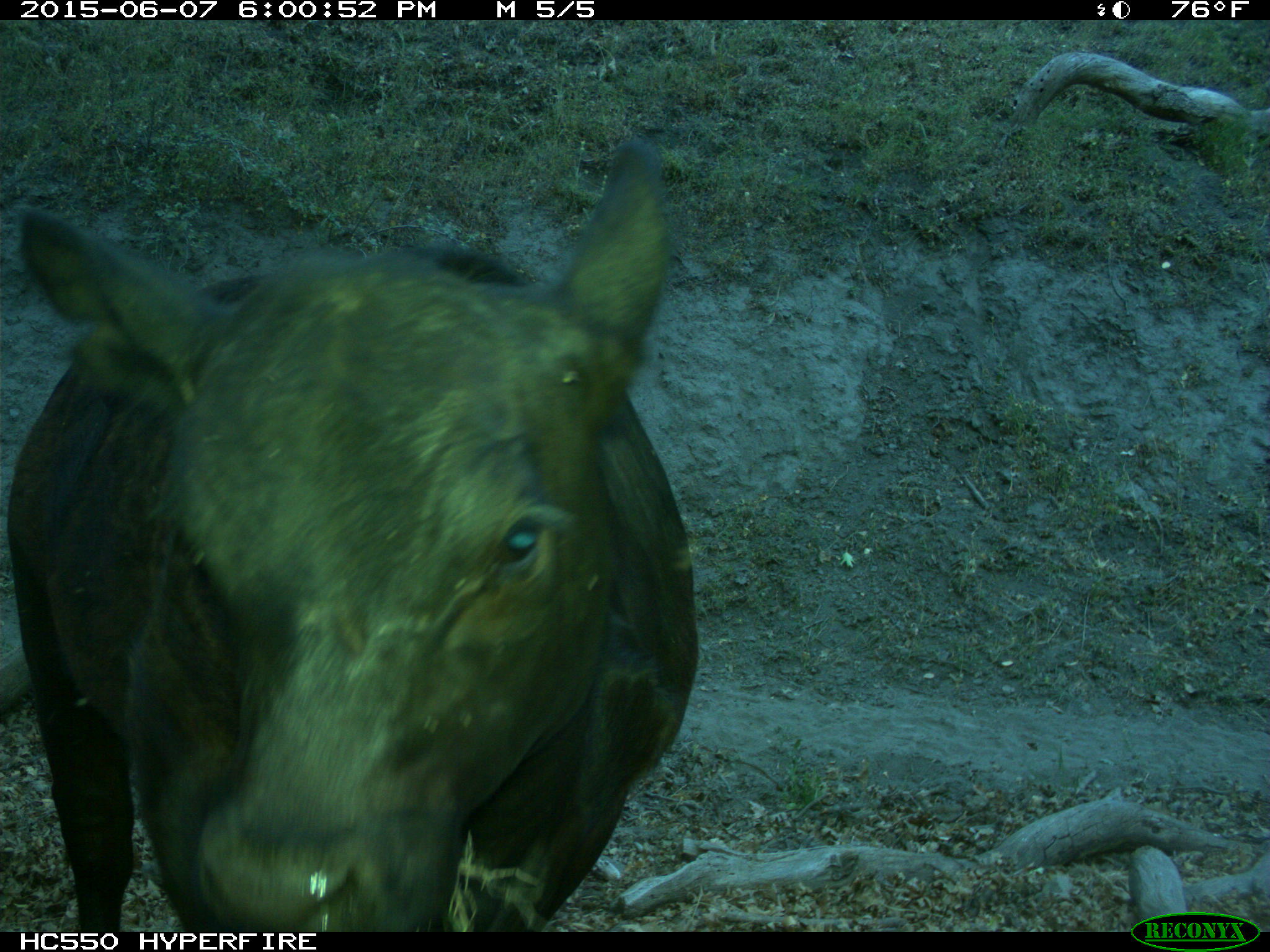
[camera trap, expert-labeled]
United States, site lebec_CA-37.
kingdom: Animalia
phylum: Chordata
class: Mammalia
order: Artiodactyla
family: Bovidae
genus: Bos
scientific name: Bos taurus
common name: domestic cow